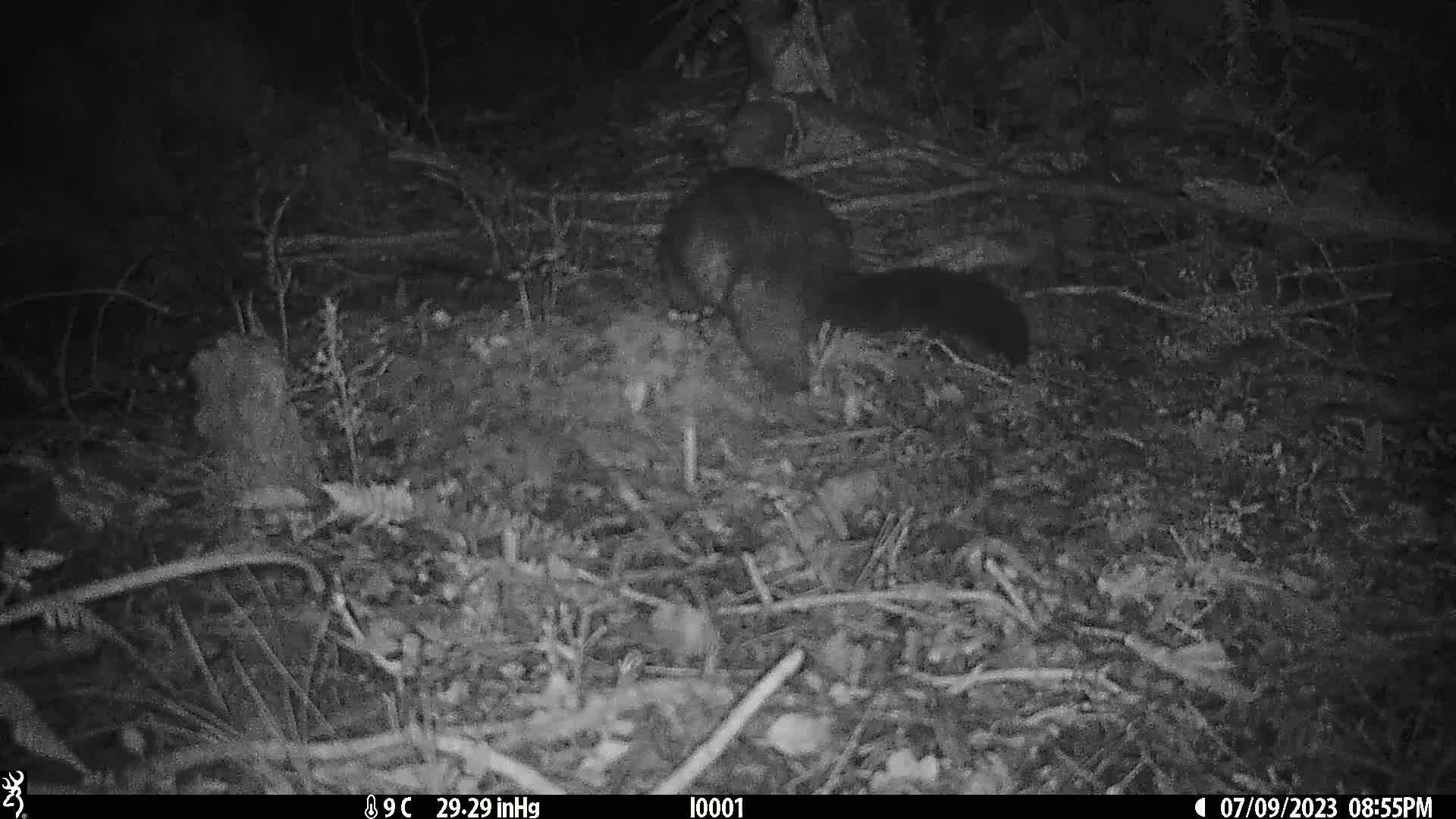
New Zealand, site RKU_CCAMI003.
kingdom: Animalia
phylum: Chordata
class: Mammalia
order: Diprotodontia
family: Phalangeridae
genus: Trichosurus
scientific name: Trichosurus vulpecula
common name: common brushtail possum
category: possum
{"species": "possum (common brushtail possum) (Trichosurus vulpecula)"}